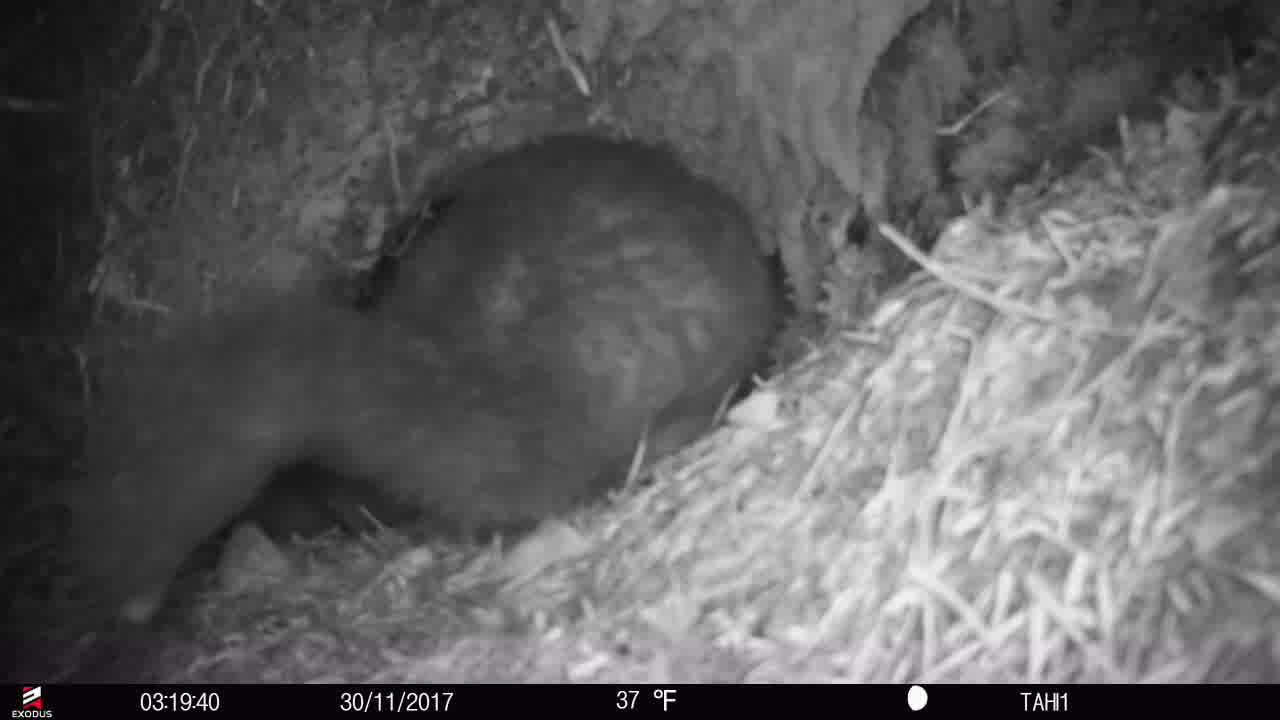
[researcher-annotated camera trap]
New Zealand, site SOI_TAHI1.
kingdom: Animalia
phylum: Chordata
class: Mammalia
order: Diprotodontia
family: Phalangeridae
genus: Trichosurus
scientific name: Trichosurus vulpecula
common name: common brushtail possum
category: possum